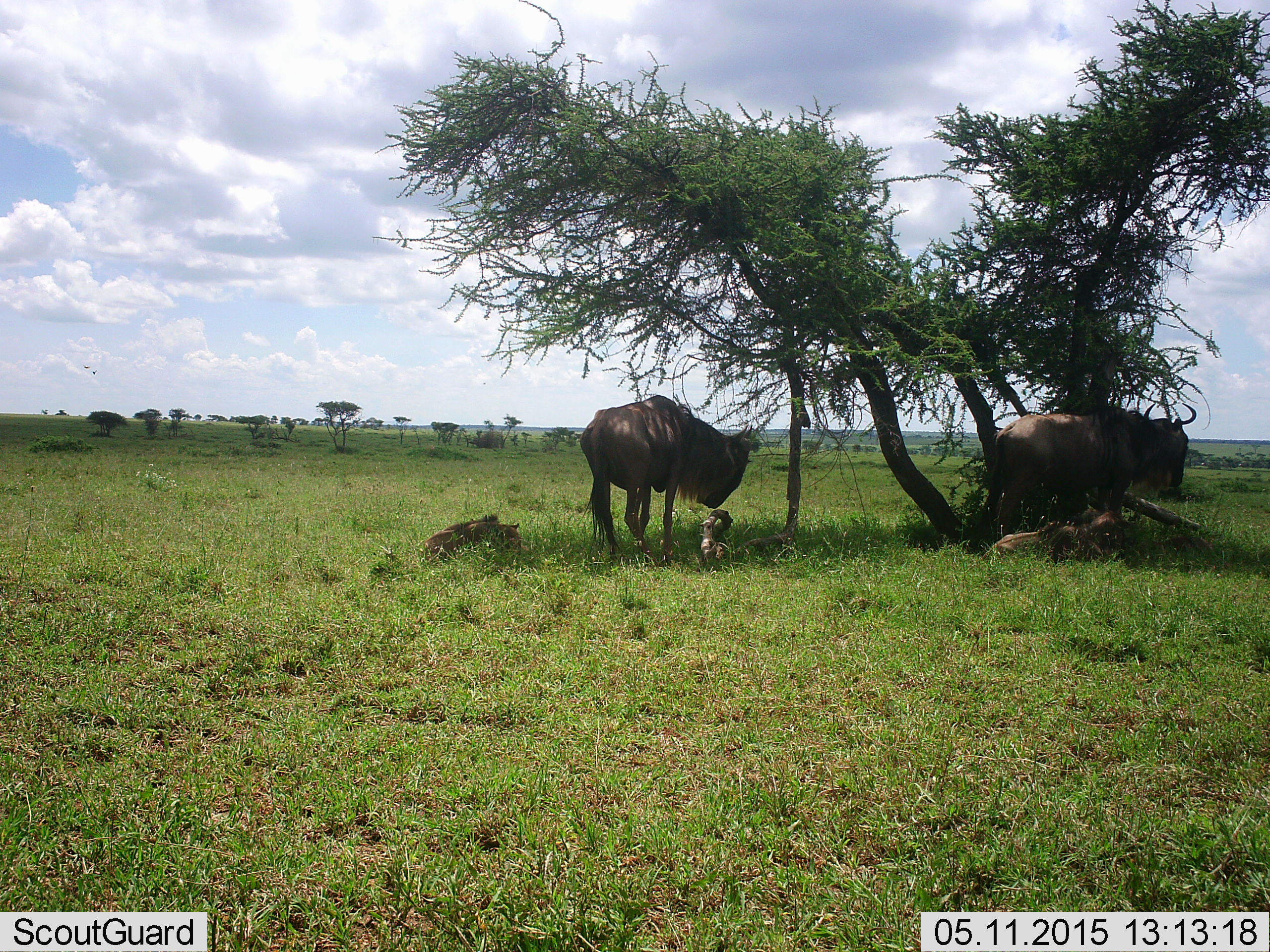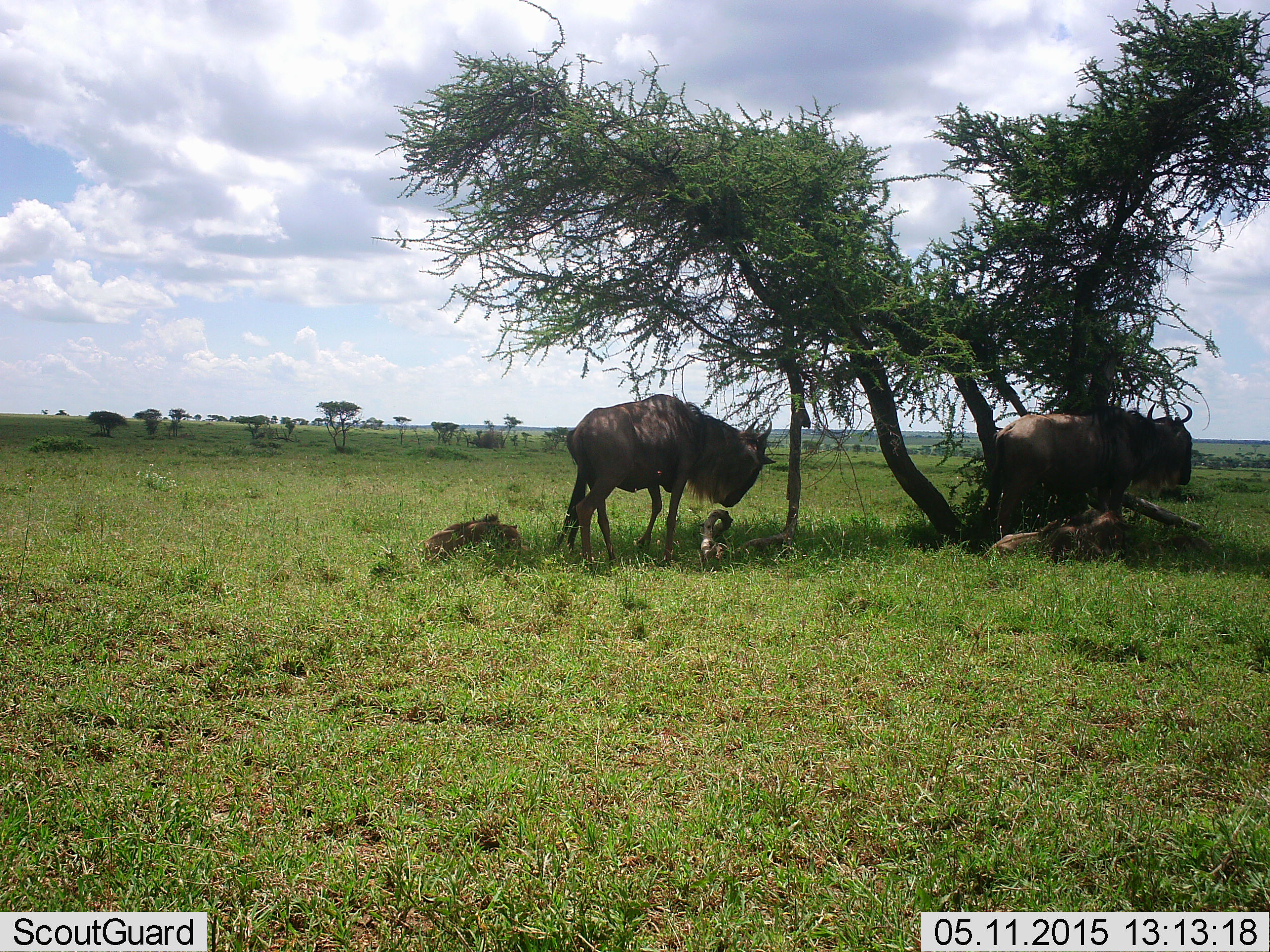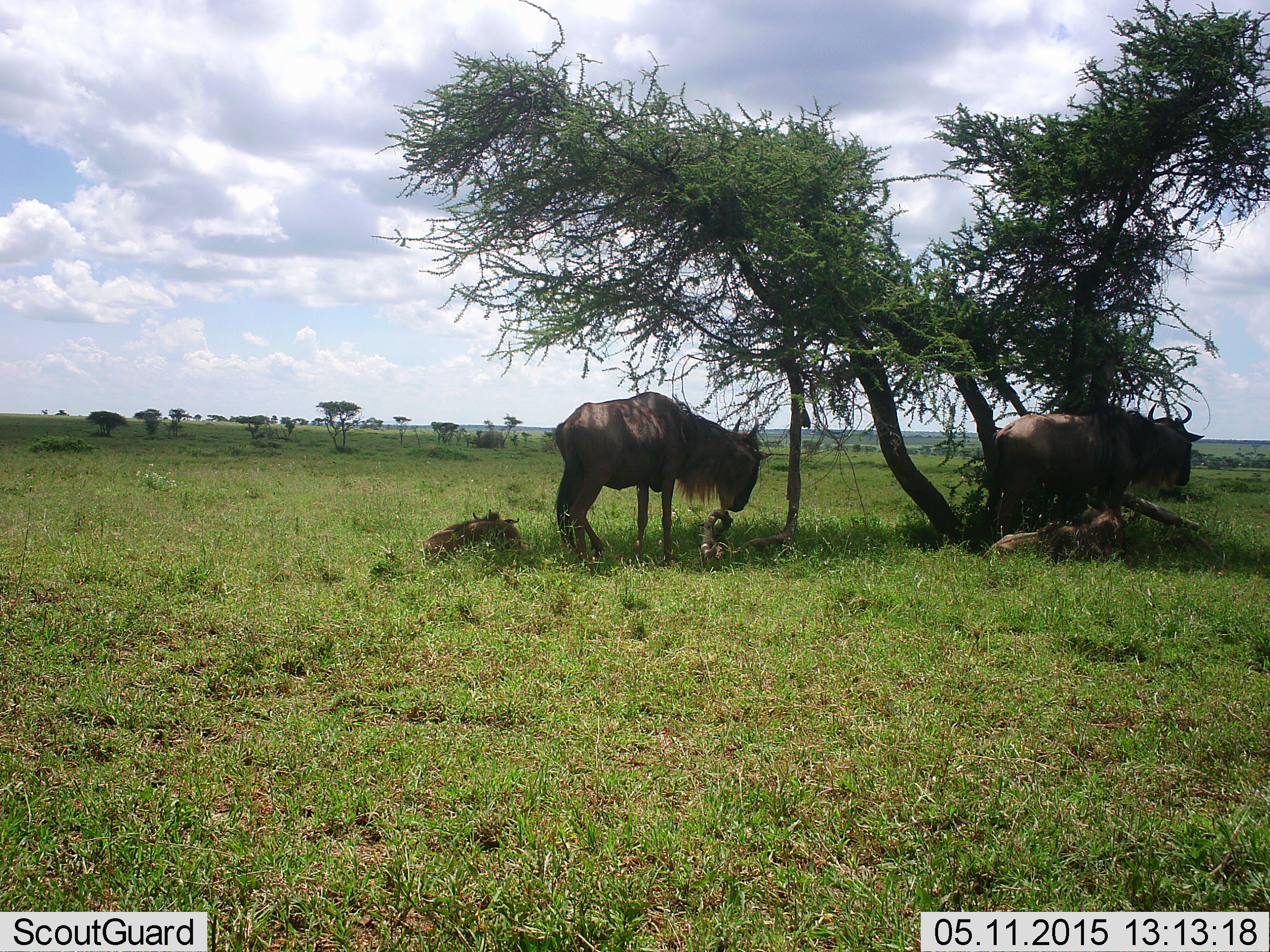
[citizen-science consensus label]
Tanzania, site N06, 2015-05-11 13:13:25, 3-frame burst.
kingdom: Animalia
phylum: Chordata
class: Mammalia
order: Artiodactyla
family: Bovidae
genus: Connochaetes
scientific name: Connochaetes taurinus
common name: blue wildebeest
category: wildebeest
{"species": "wildebeest (blue wildebeest) (Connochaetes taurinus)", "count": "3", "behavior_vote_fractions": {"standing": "70%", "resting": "90%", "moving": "0%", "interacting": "0%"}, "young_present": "40%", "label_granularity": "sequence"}